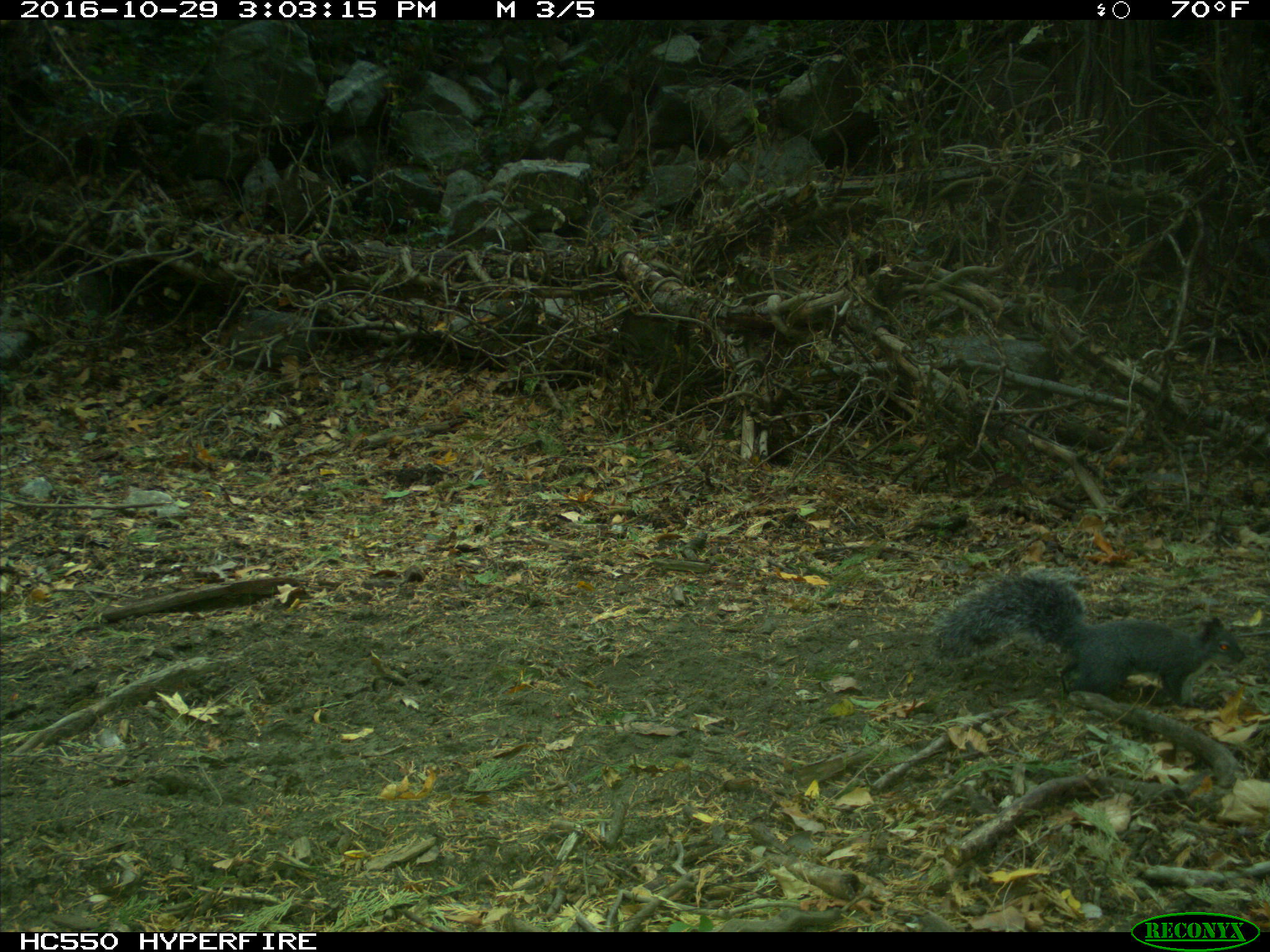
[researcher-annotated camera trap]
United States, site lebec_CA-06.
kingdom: Animalia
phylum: Chordata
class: Mammalia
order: Rodentia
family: Sciuridae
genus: Sciurus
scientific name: Sciurus carolinensis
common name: eastern gray squirrel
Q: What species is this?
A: Sciurus carolinensis (eastern gray squirrel).